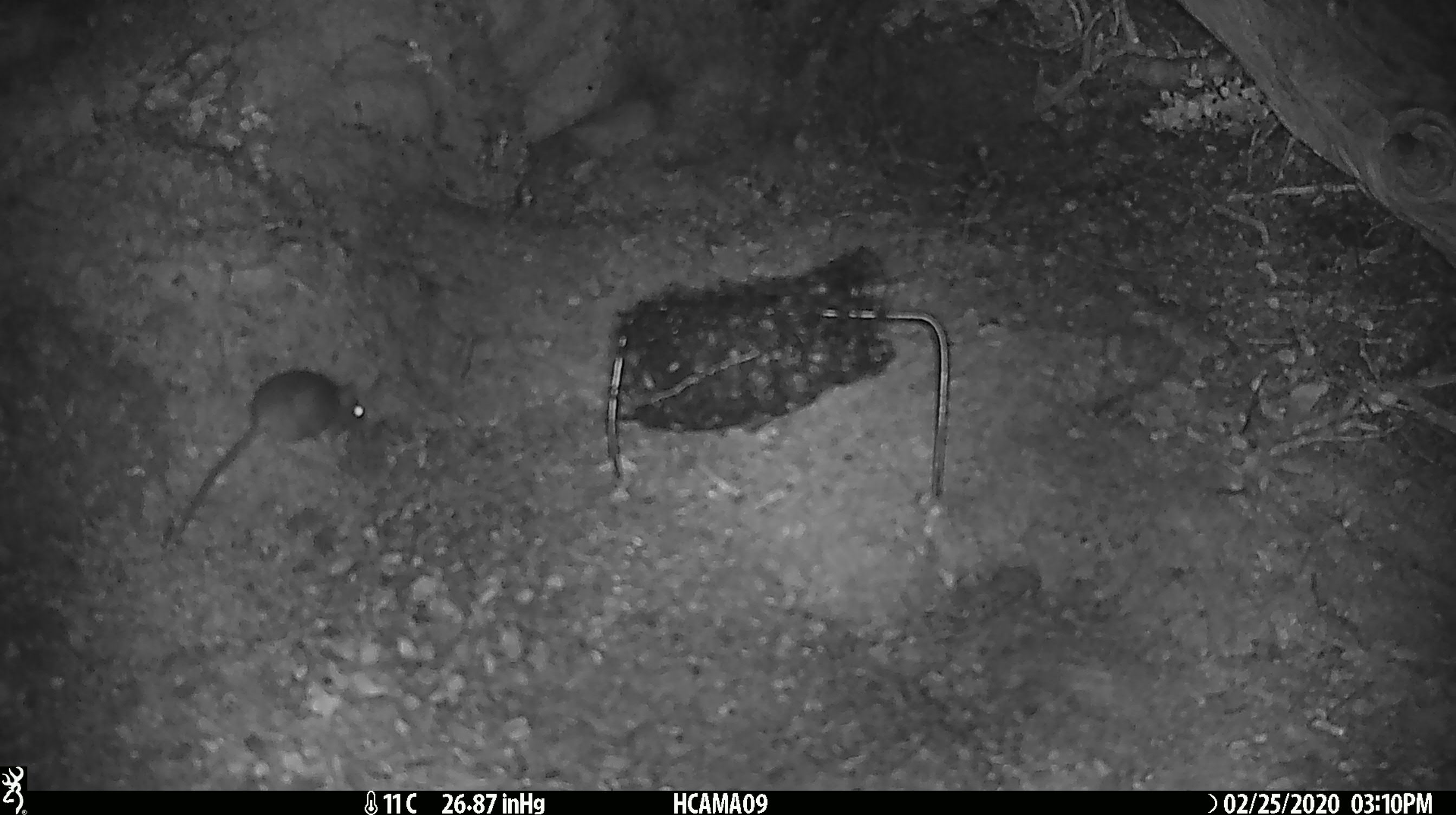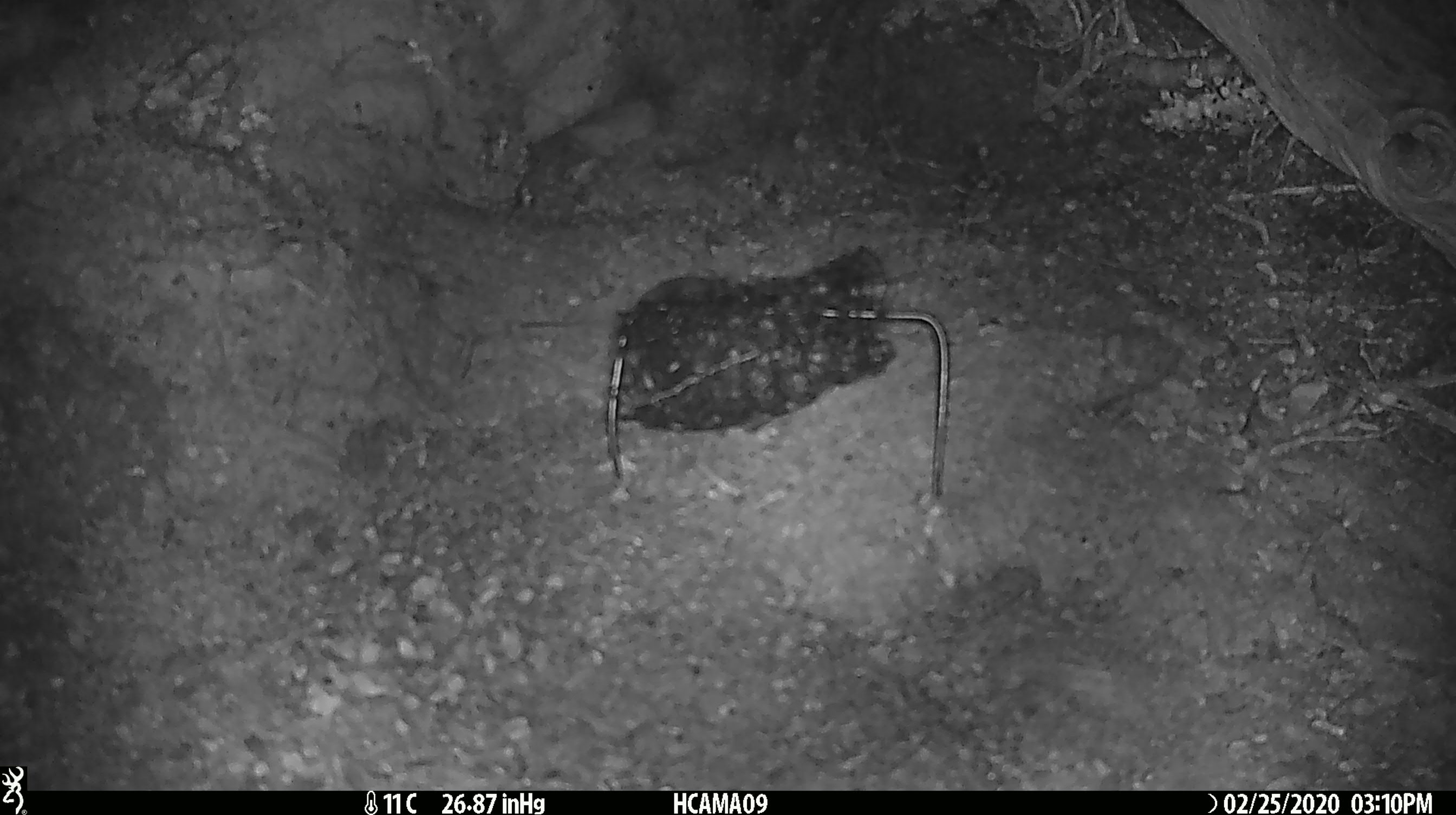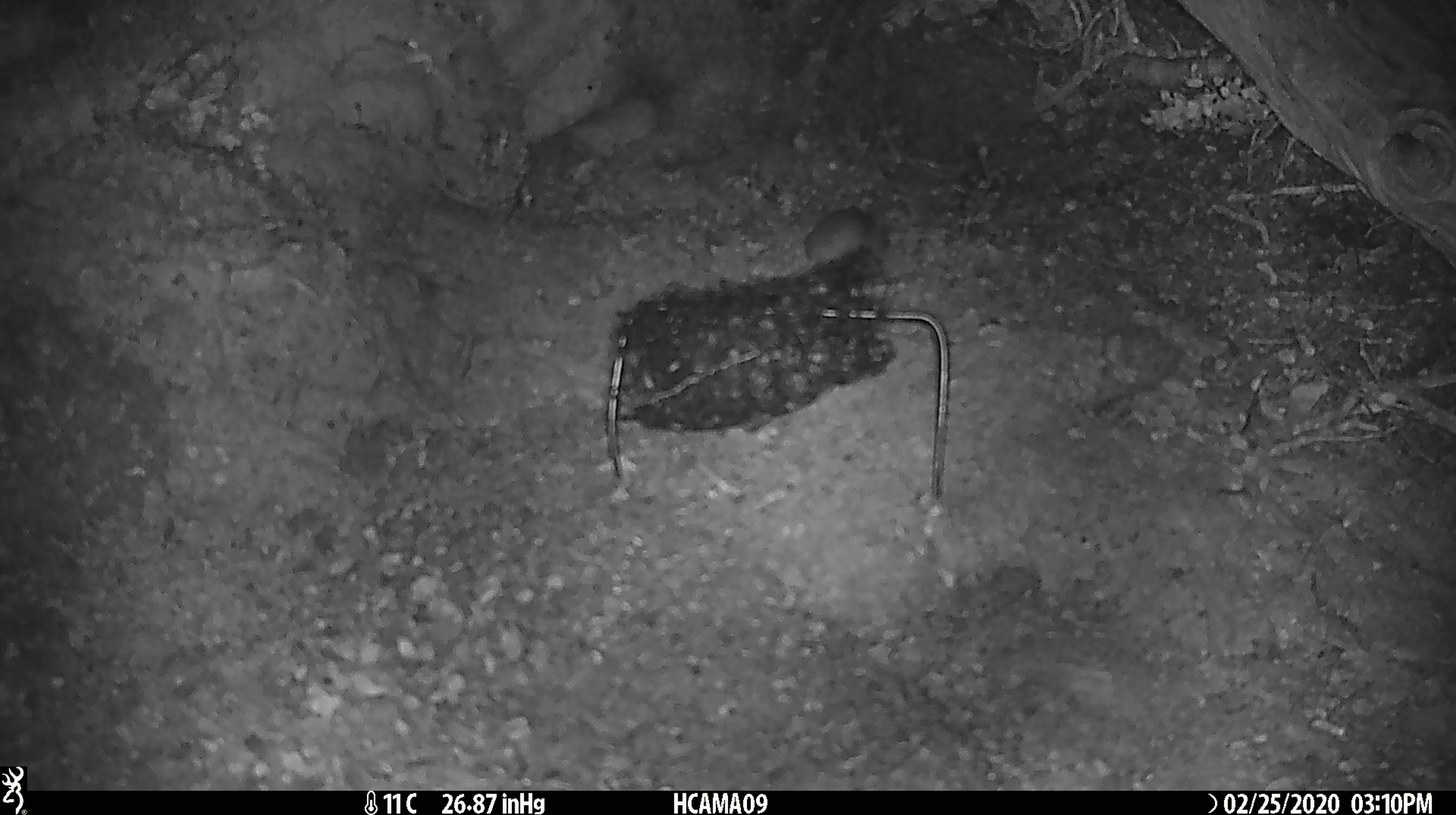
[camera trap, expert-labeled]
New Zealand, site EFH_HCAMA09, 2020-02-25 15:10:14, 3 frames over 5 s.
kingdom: Animalia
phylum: Chordata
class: Mammalia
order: Rodentia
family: Muridae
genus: Mus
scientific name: Mus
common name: mouse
Mouse (Mus).